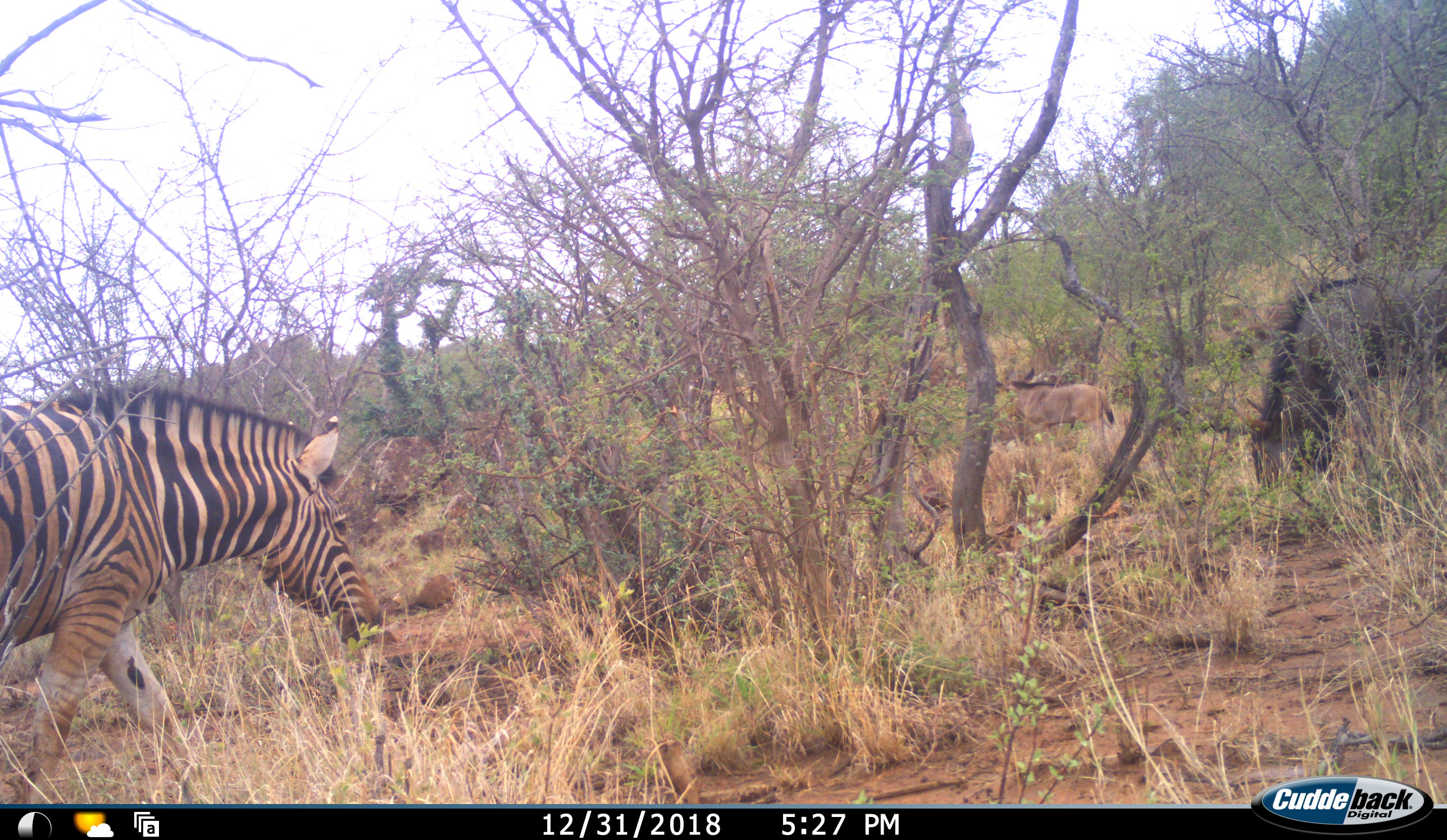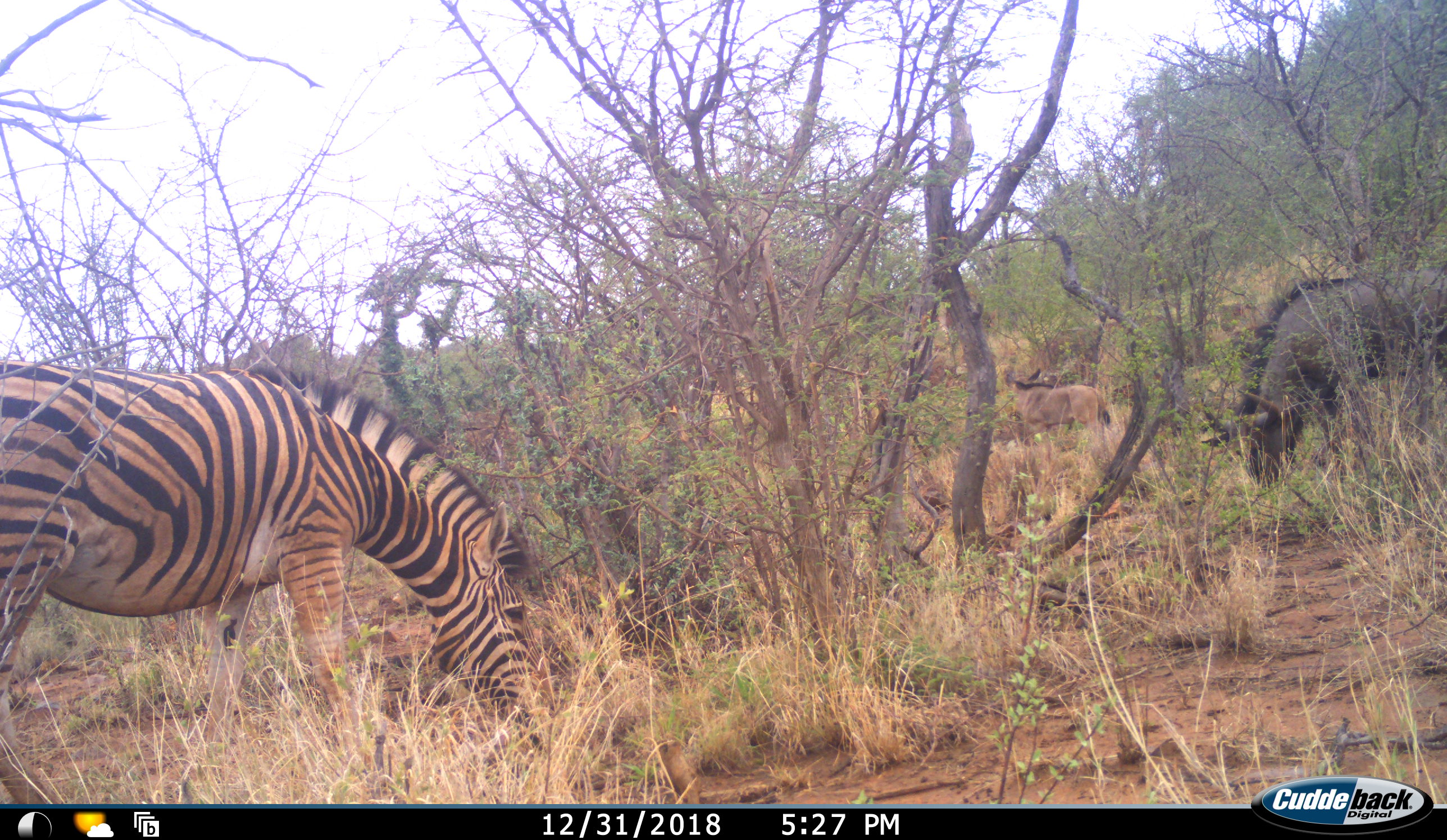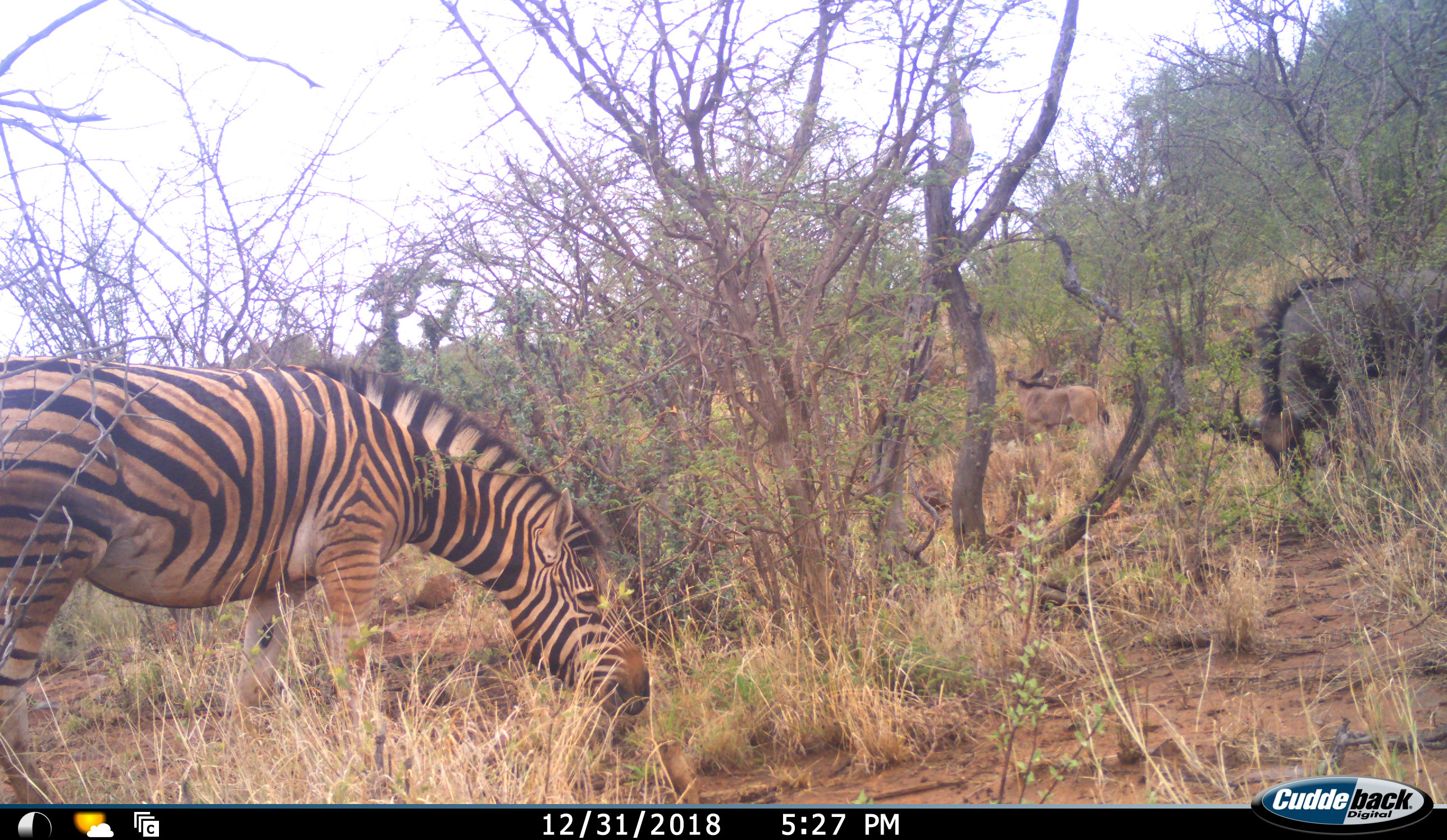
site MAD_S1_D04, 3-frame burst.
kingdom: Animalia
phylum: Chordata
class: Mammalia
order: Artiodactyla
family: Bovidae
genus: Connochaetes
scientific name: Connochaetes taurinus taurinus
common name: blue wildebeest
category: wildebeestblue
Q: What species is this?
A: Wildebeestblue (blue wildebeest) (Connochaetes taurinus taurinus).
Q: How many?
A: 1.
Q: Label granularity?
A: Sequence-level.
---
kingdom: Animalia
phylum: Chordata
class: Mammalia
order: Perissodactyla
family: Equidae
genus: Equus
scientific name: Equus quagga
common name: plains zebra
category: zebraplains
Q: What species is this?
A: Zebraplains (plains zebra) (Equus quagga).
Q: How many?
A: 1.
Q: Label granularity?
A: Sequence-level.